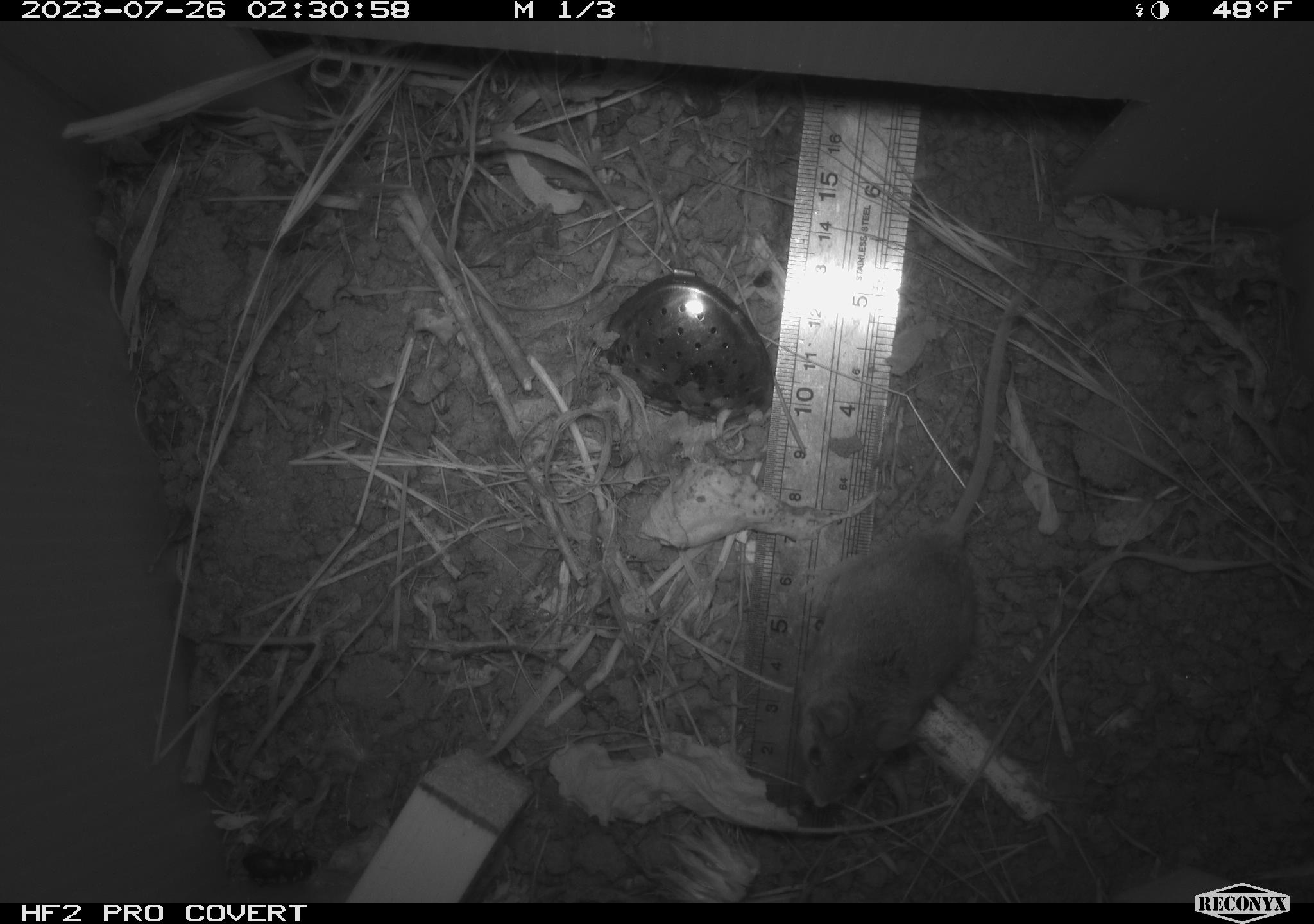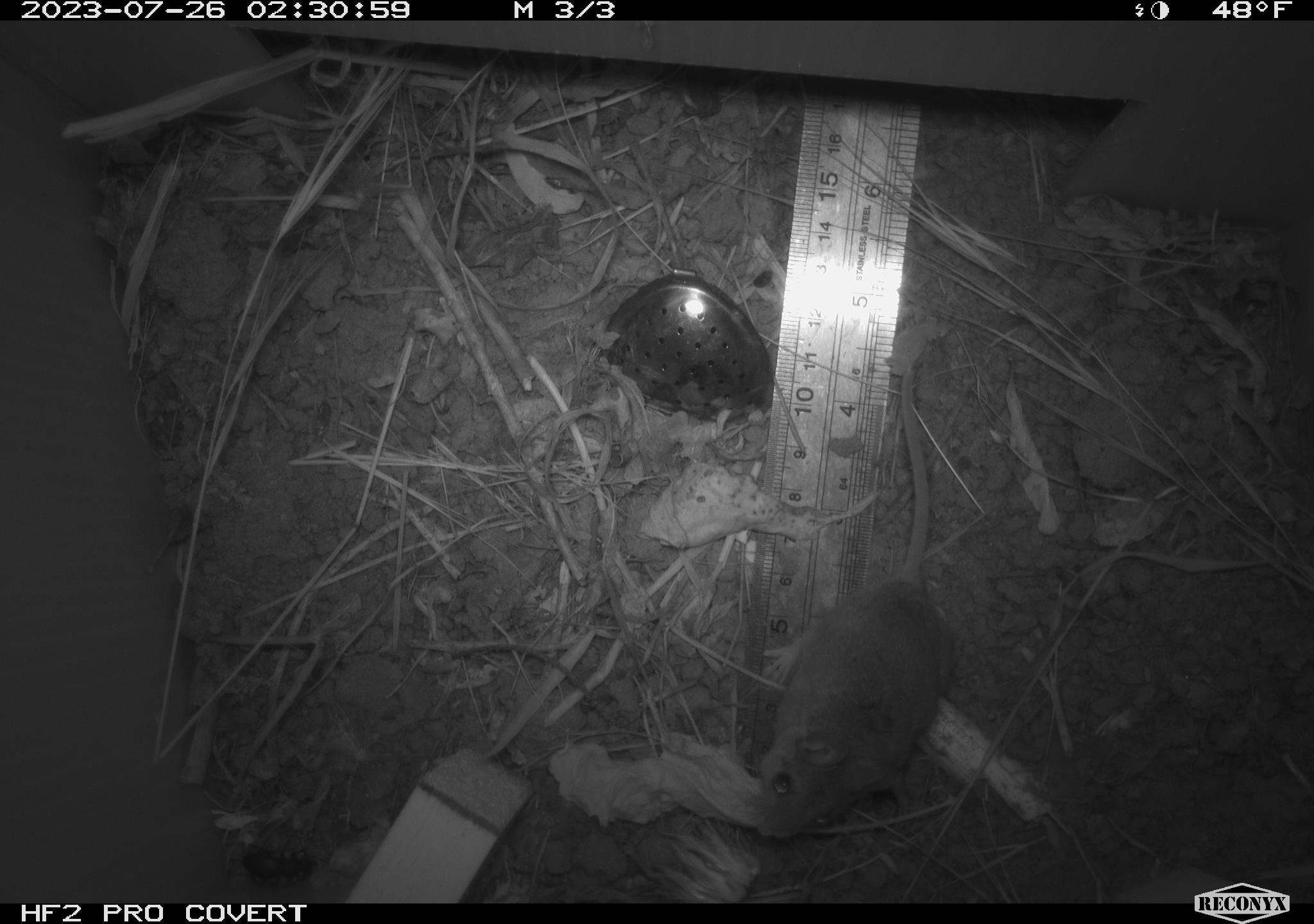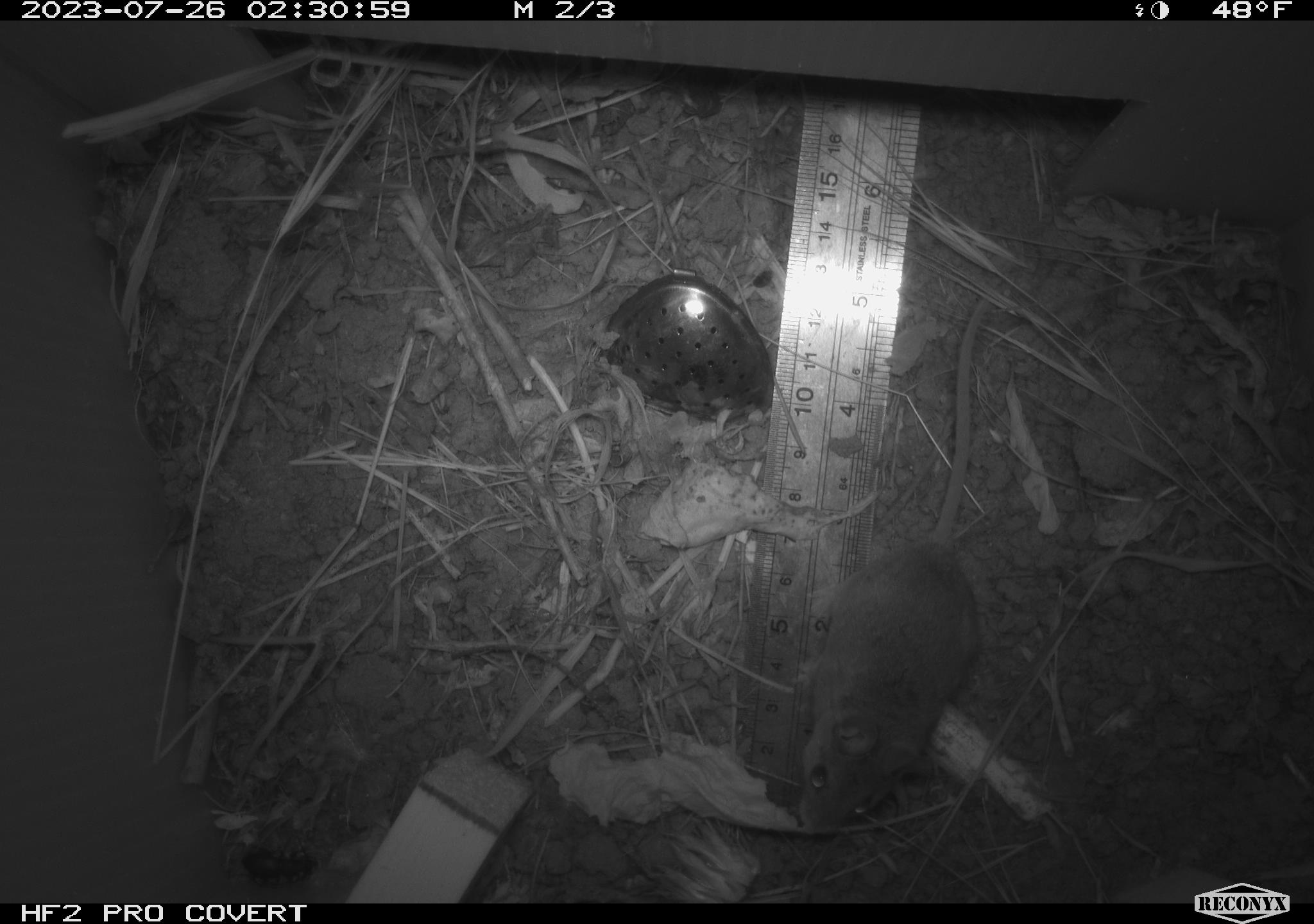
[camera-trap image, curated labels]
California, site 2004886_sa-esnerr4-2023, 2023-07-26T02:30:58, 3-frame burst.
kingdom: Animalia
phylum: Chordata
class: Mammalia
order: Rodentia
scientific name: Rodentia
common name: mouse species